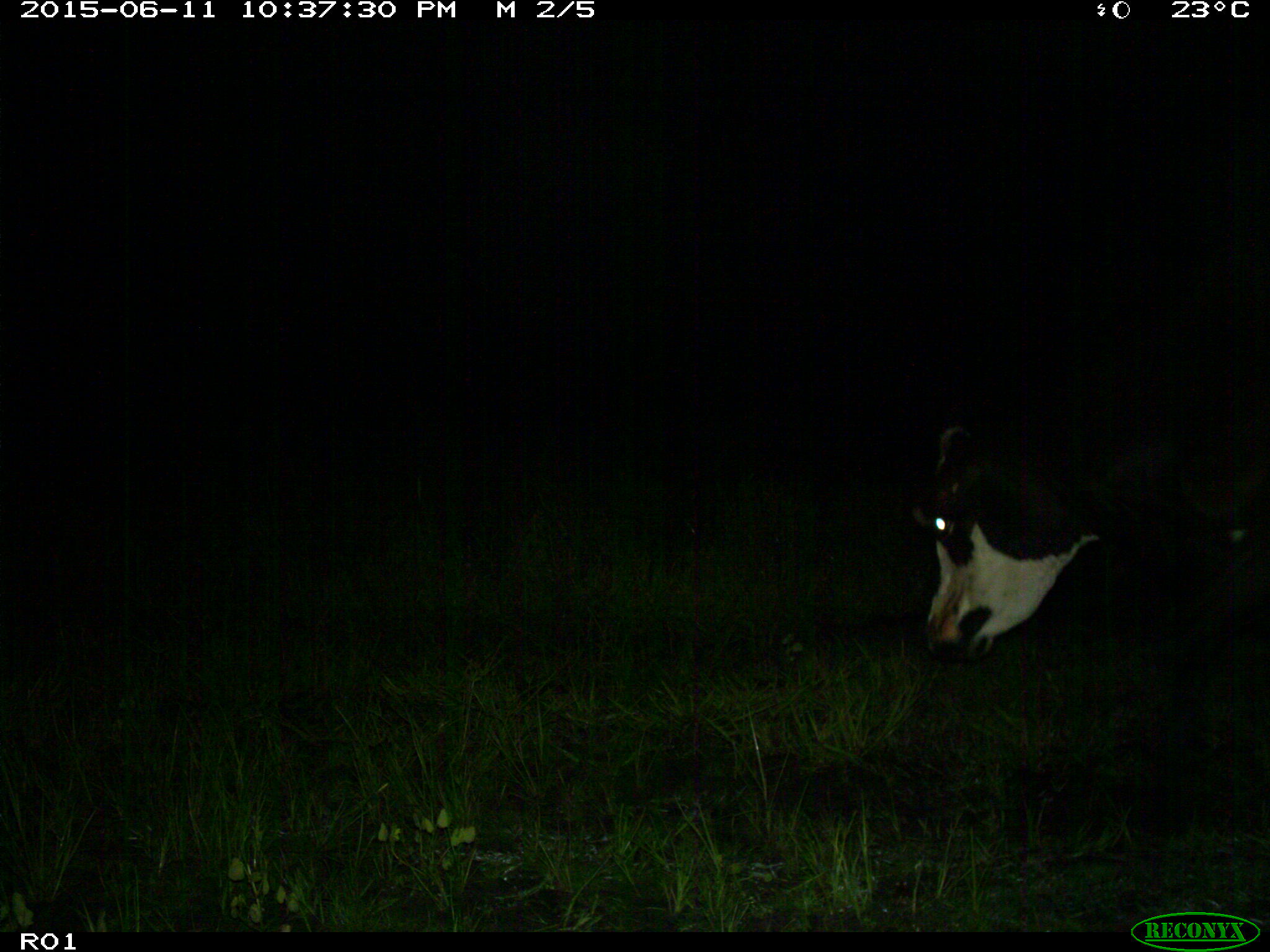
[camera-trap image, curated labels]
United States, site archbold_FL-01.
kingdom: Animalia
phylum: Chordata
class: Mammalia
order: Artiodactyla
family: Bovidae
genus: Bos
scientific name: Bos taurus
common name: domestic cow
Bos taurus (domestic cow).